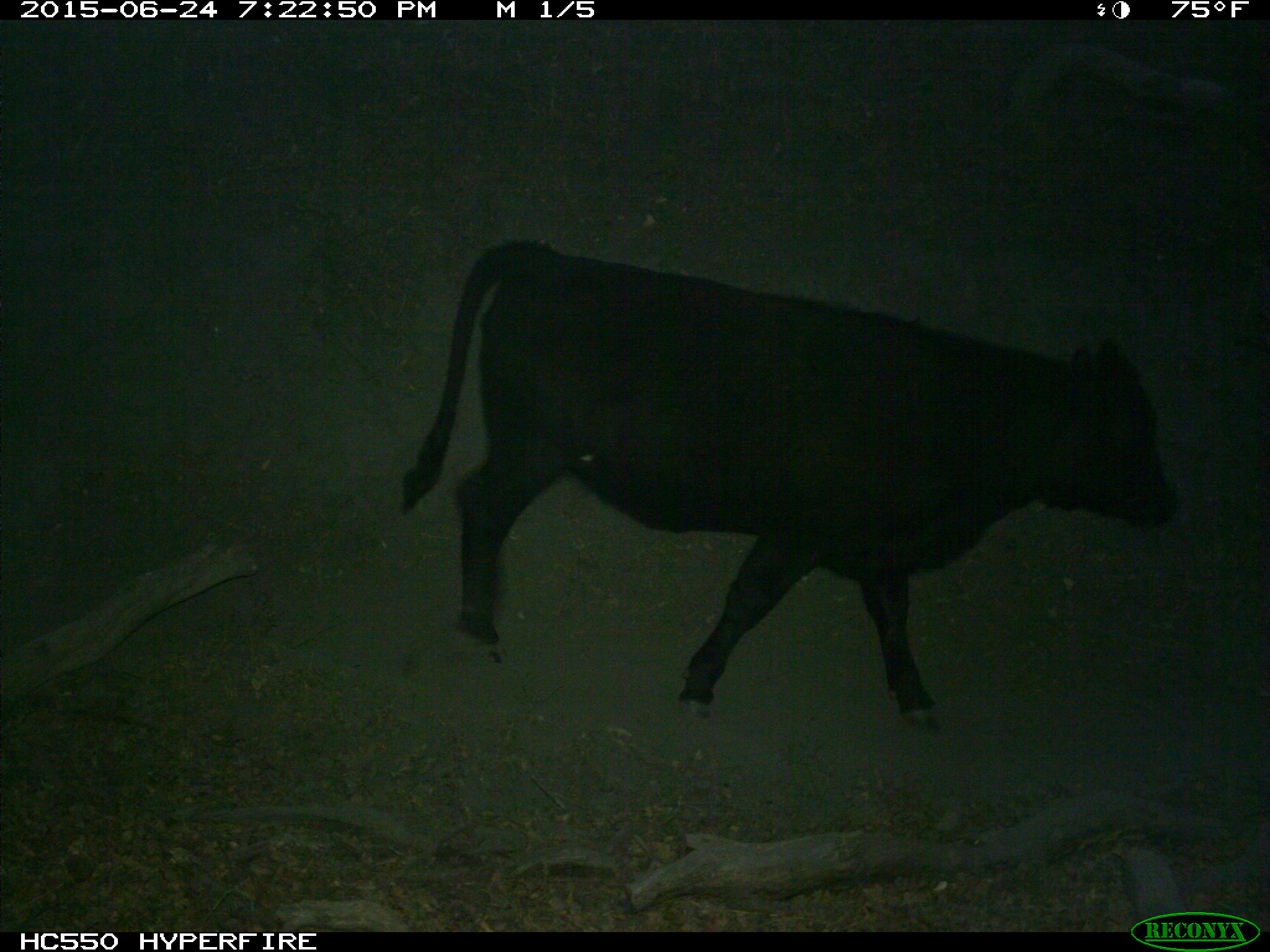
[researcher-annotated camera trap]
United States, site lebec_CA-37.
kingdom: Animalia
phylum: Chordata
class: Mammalia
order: Artiodactyla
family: Bovidae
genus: Bos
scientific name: Bos taurus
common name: domestic cow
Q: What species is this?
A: Bos taurus (domestic cow).